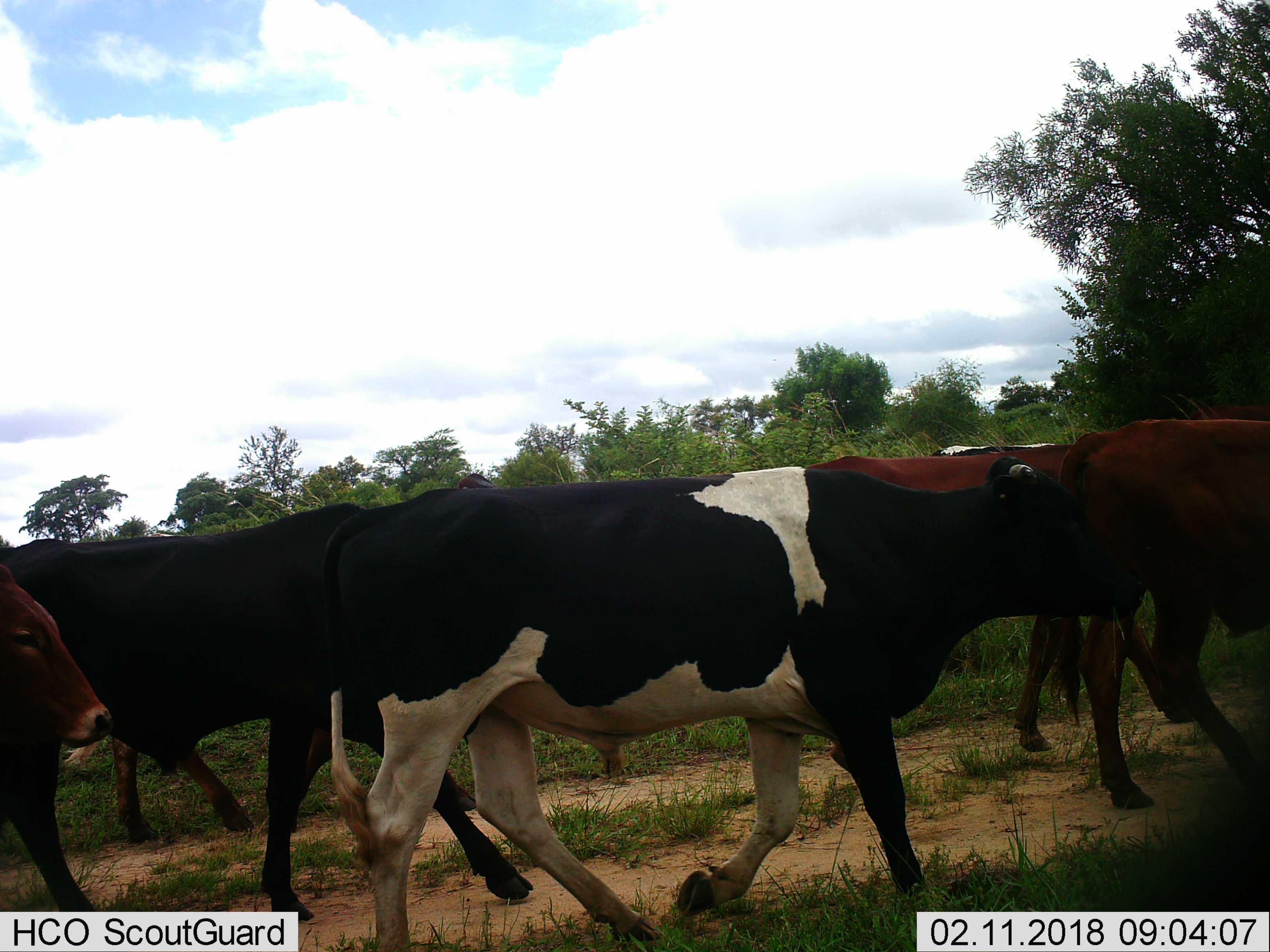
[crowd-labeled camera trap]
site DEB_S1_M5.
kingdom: Animalia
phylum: Chordata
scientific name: Vertebrata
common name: domestic animal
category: domesticanimal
Domesticanimal (domestic animal) (Vertebrata), count 7. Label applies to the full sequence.